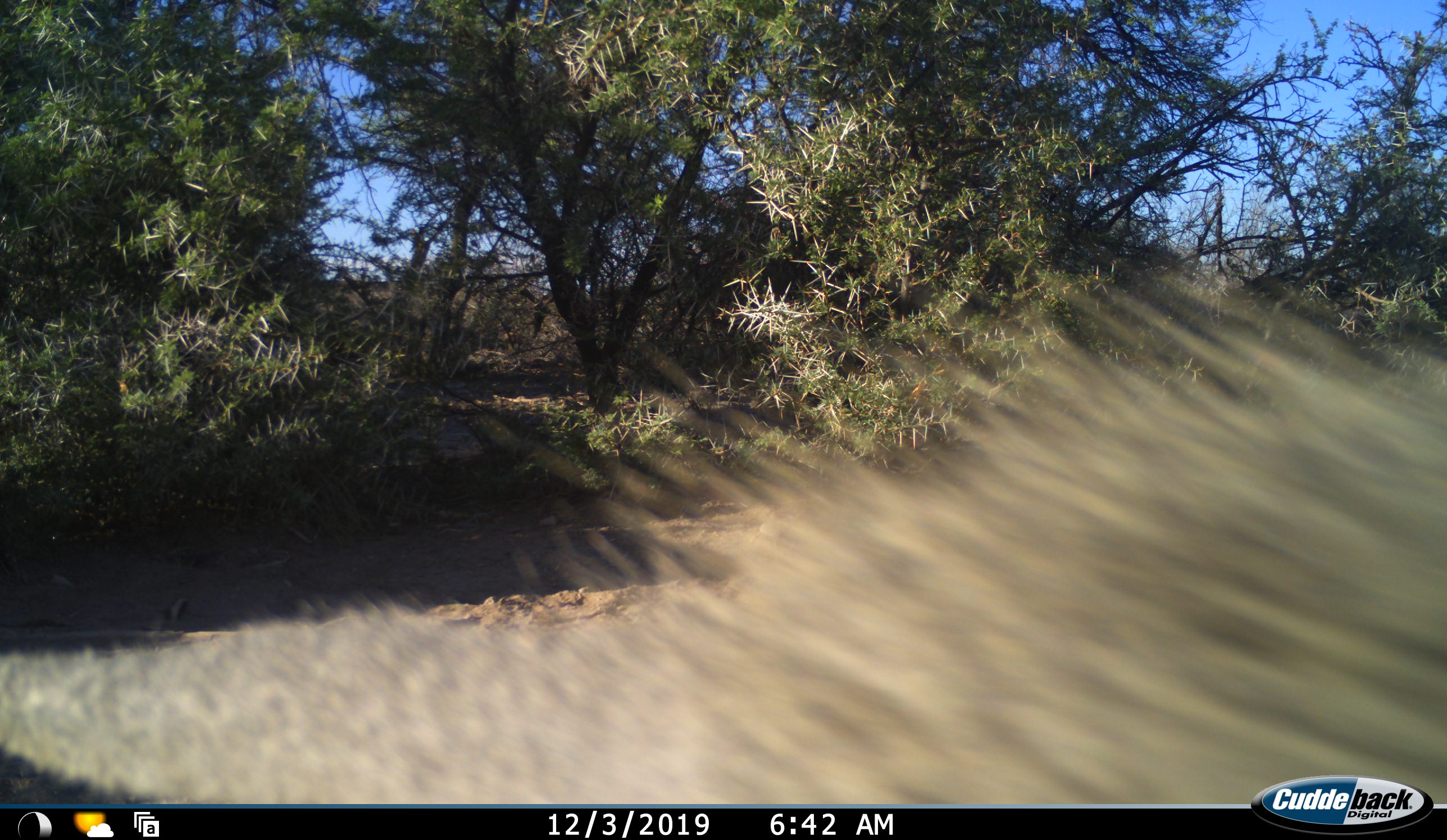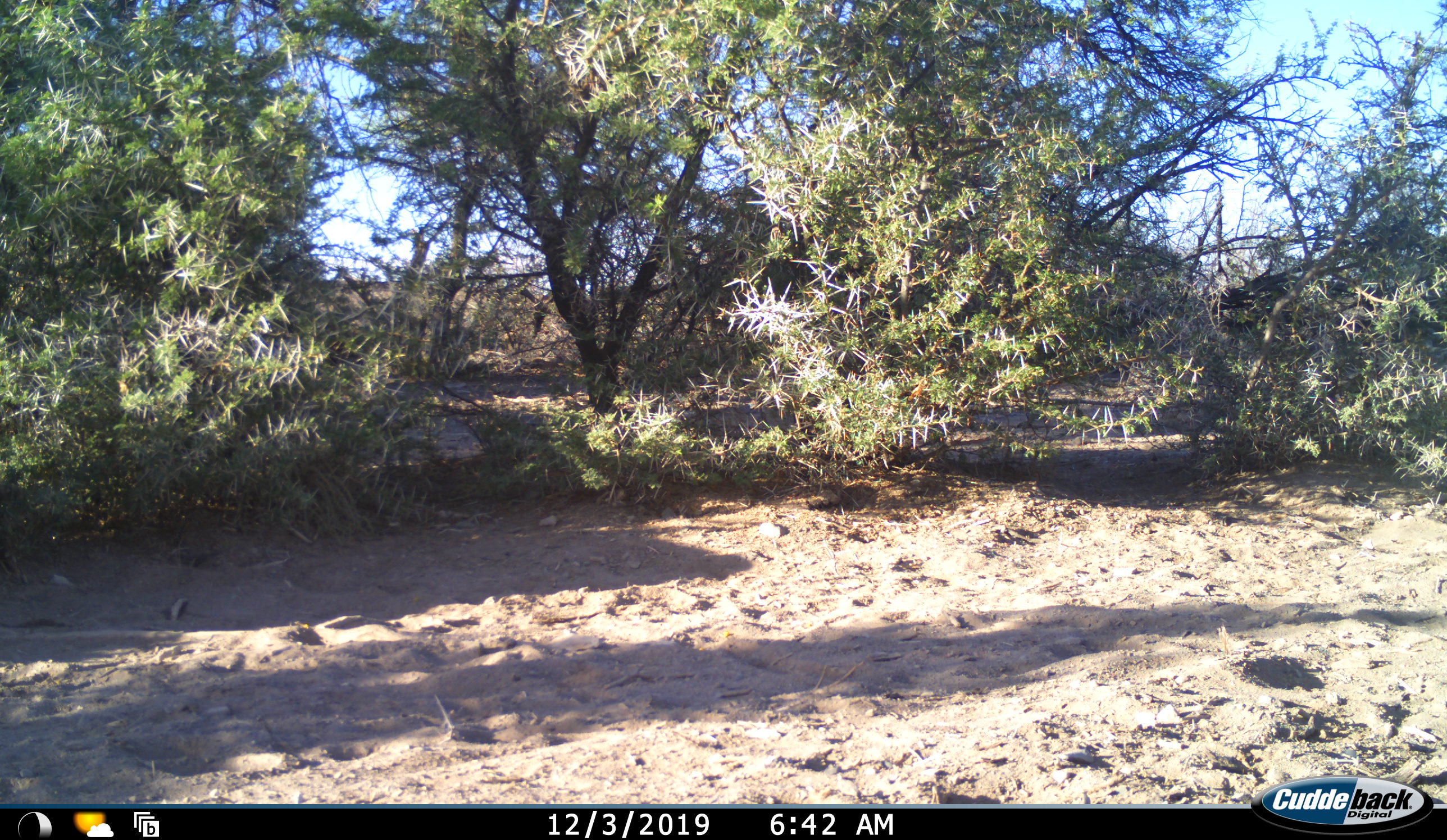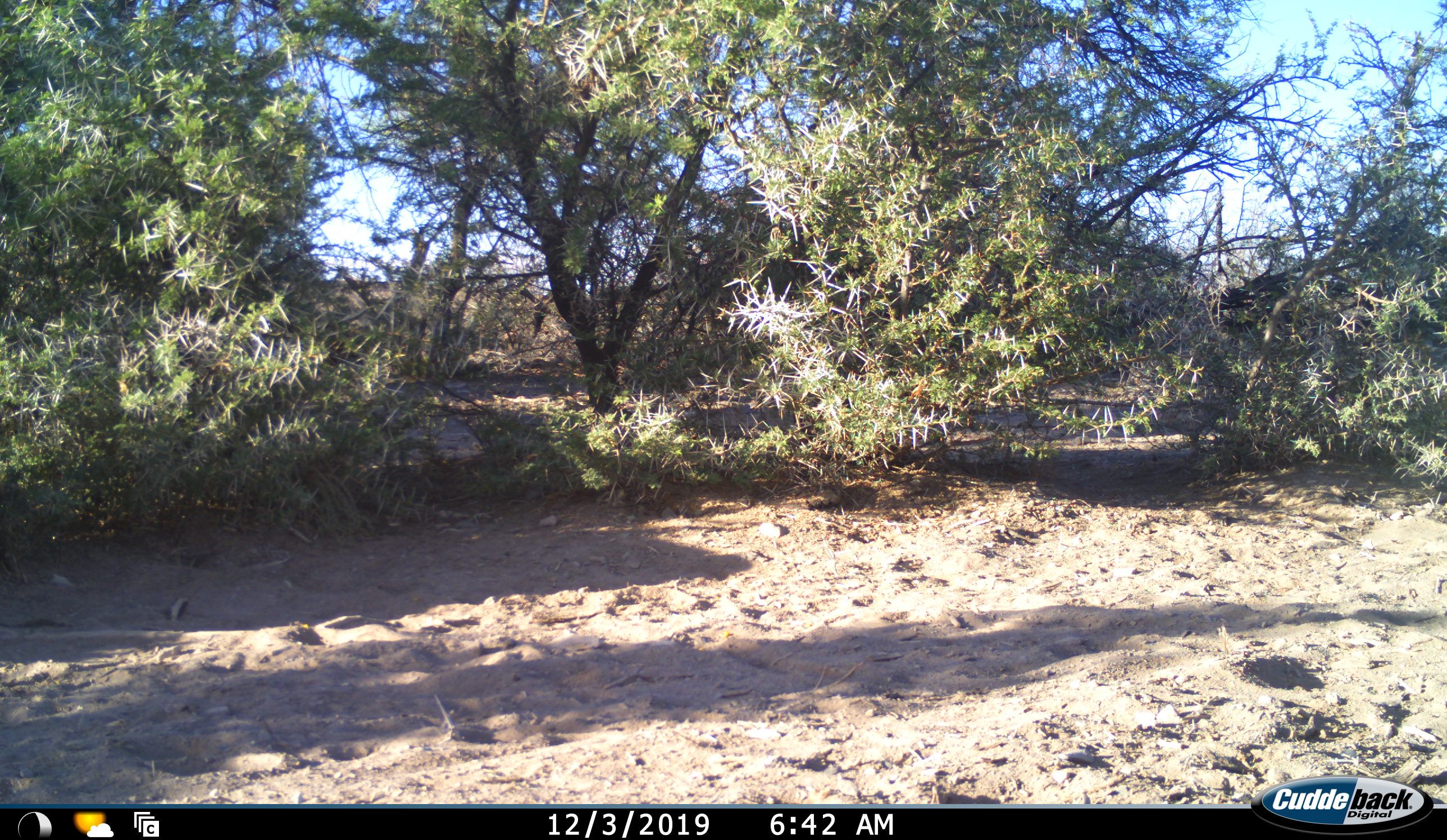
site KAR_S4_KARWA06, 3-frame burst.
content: unidentified animal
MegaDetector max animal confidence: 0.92